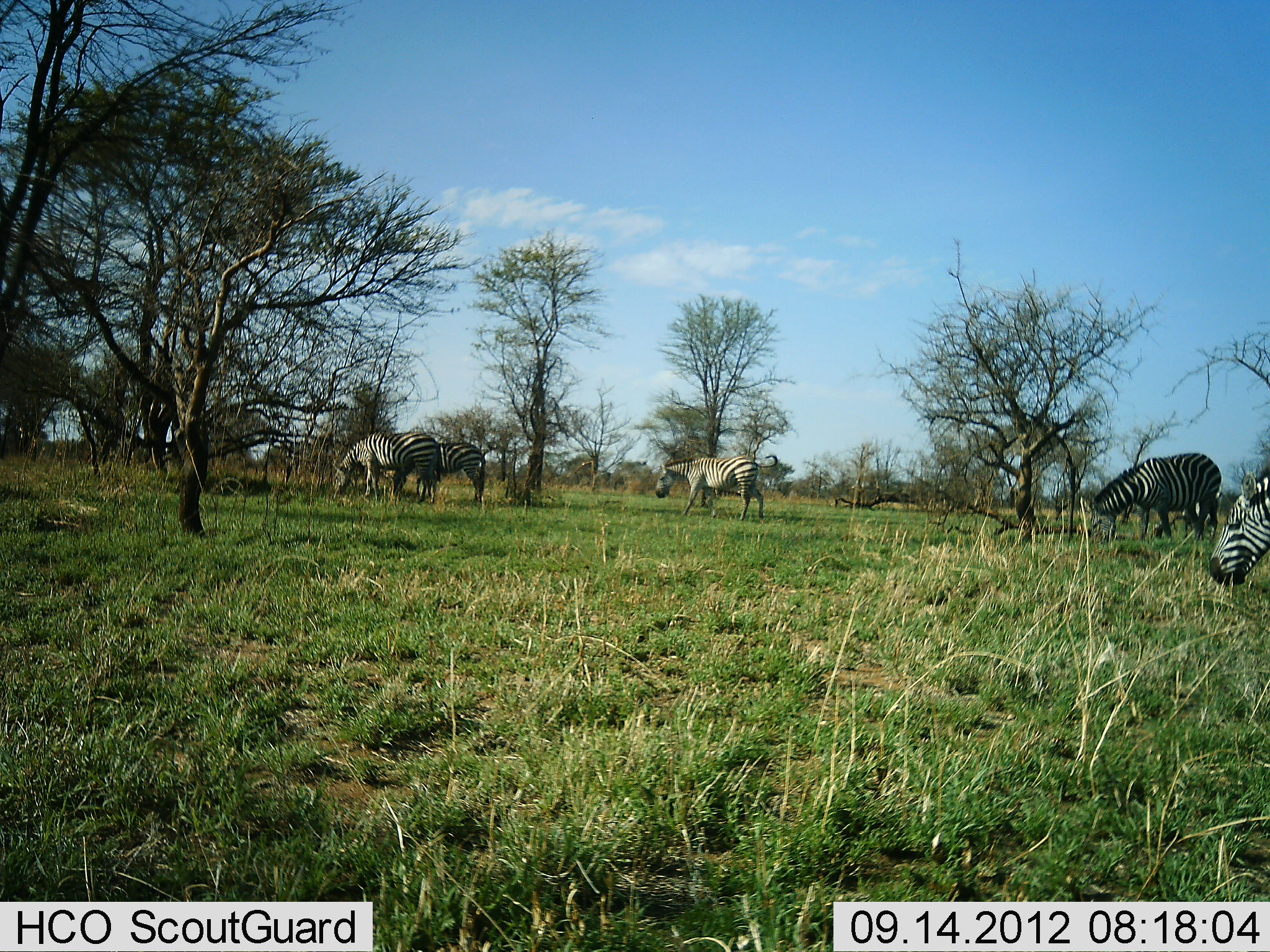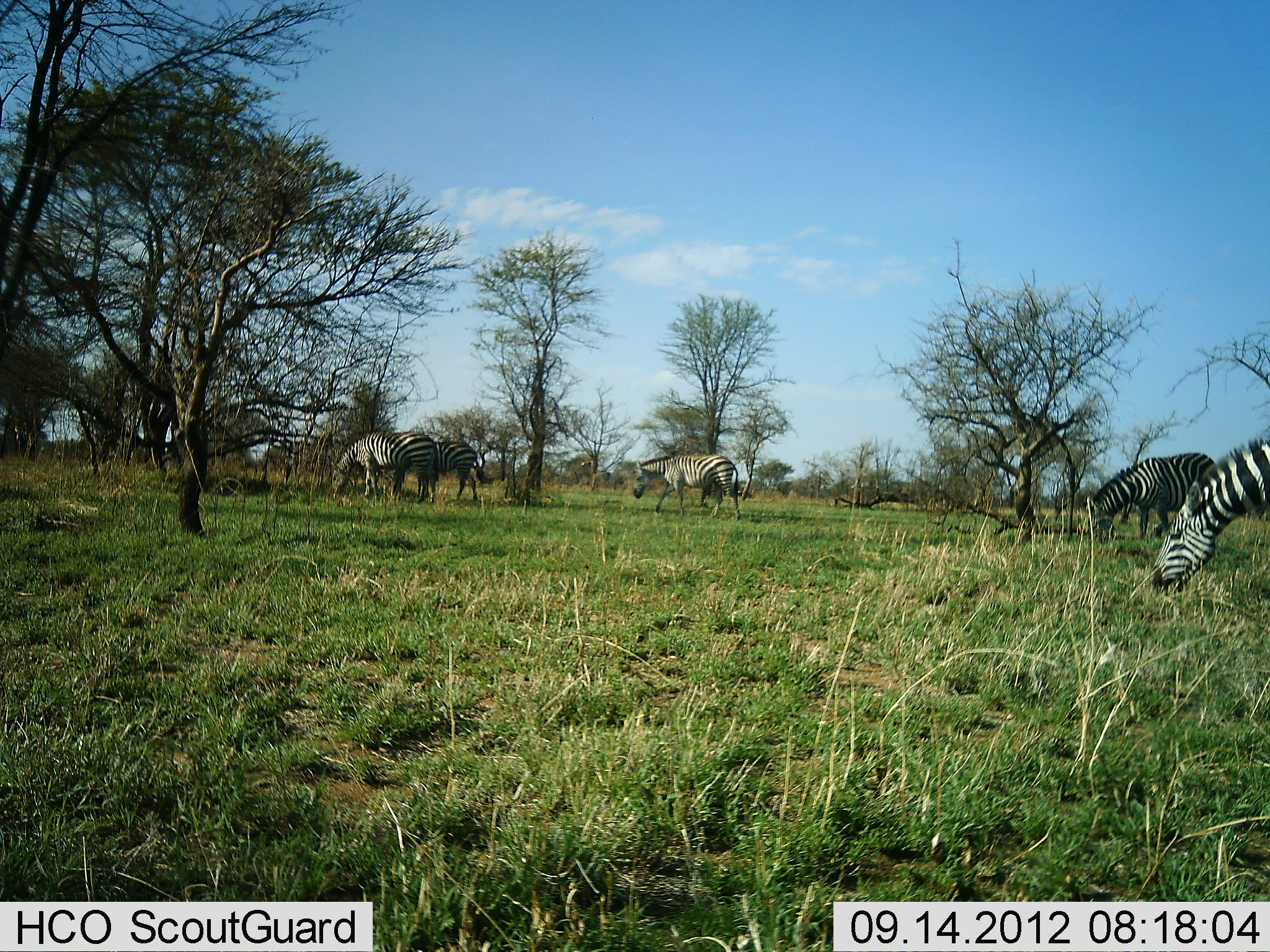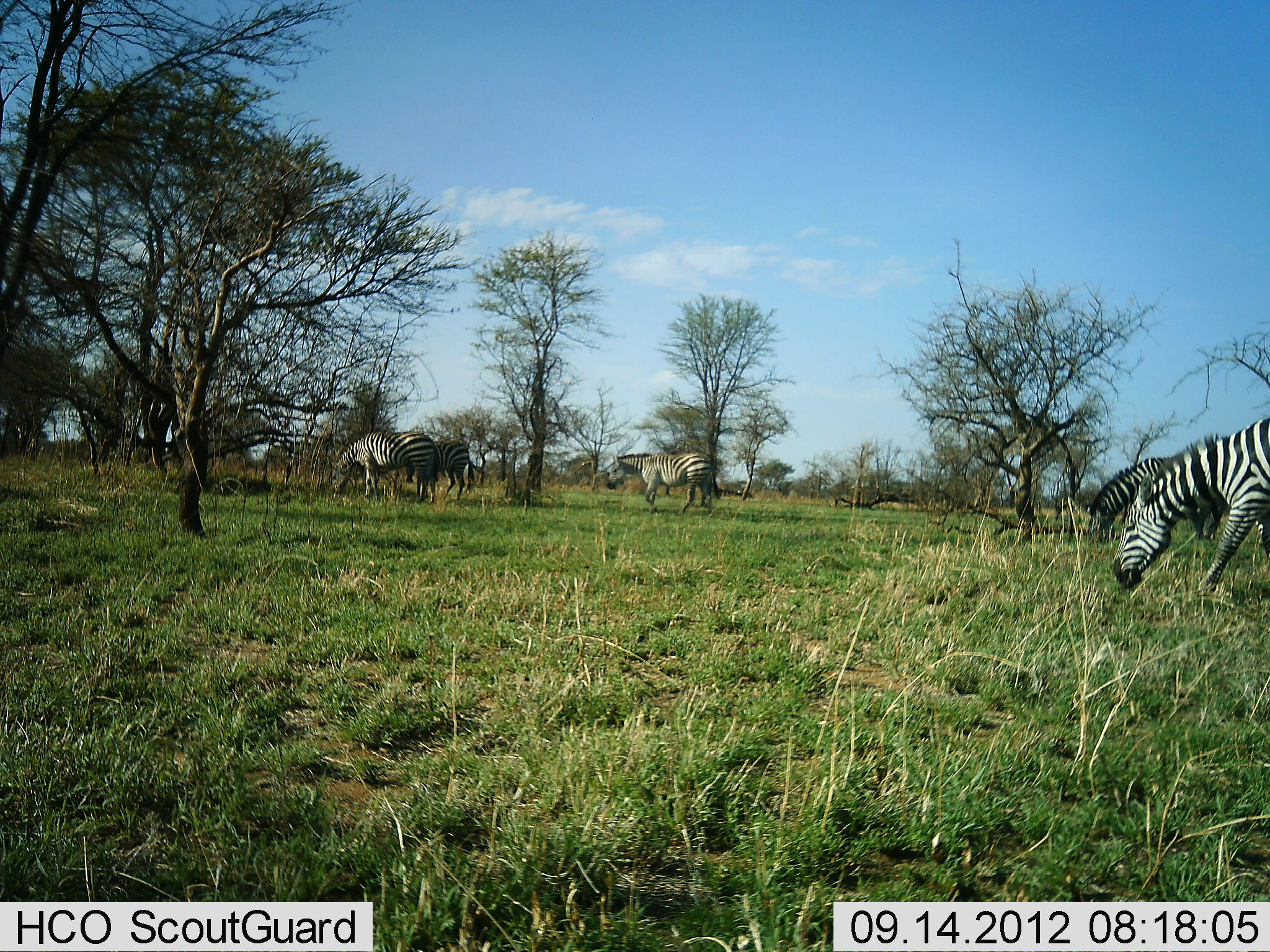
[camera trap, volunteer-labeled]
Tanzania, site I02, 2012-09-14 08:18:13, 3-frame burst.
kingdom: Animalia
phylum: Chordata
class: Mammalia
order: Perissodactyla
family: Equidae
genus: Equus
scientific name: Equus quagga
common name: plains zebra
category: zebra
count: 5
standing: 10%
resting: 0%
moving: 40%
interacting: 0%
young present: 0%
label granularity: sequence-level